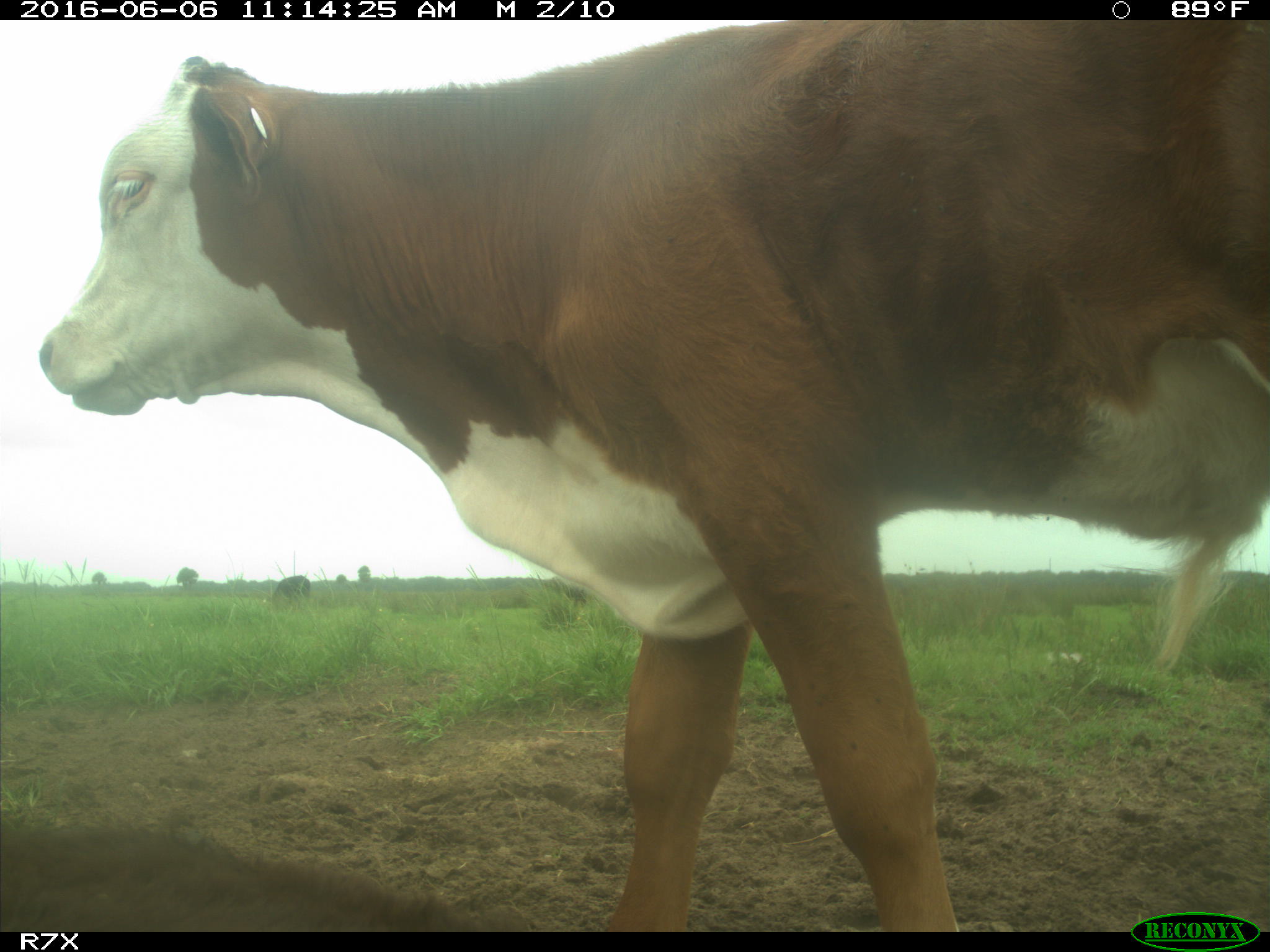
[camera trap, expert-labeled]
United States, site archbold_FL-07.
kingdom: Animalia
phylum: Chordata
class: Mammalia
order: Artiodactyla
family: Bovidae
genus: Bos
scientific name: Bos taurus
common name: domestic cow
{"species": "Bos taurus (domestic cow)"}